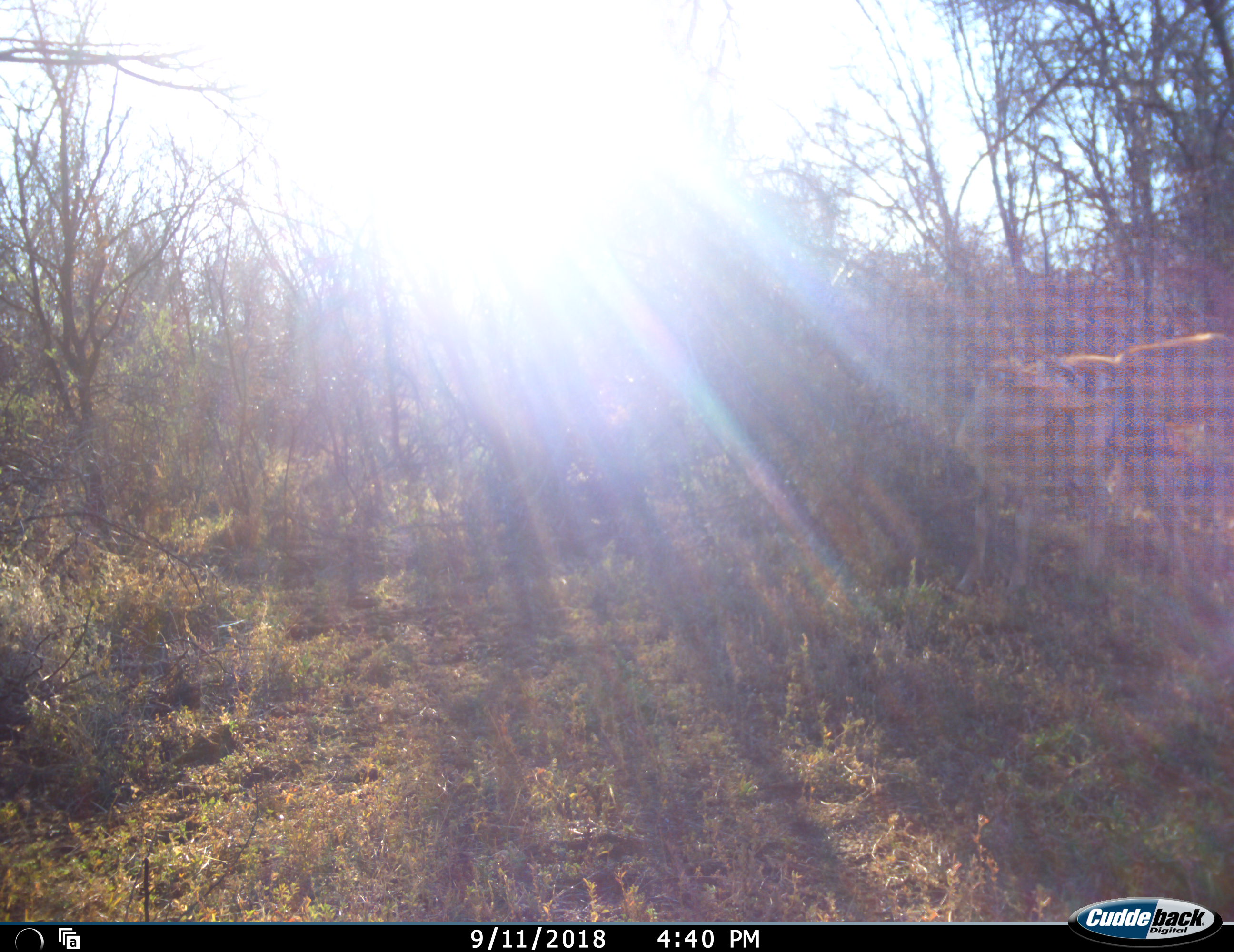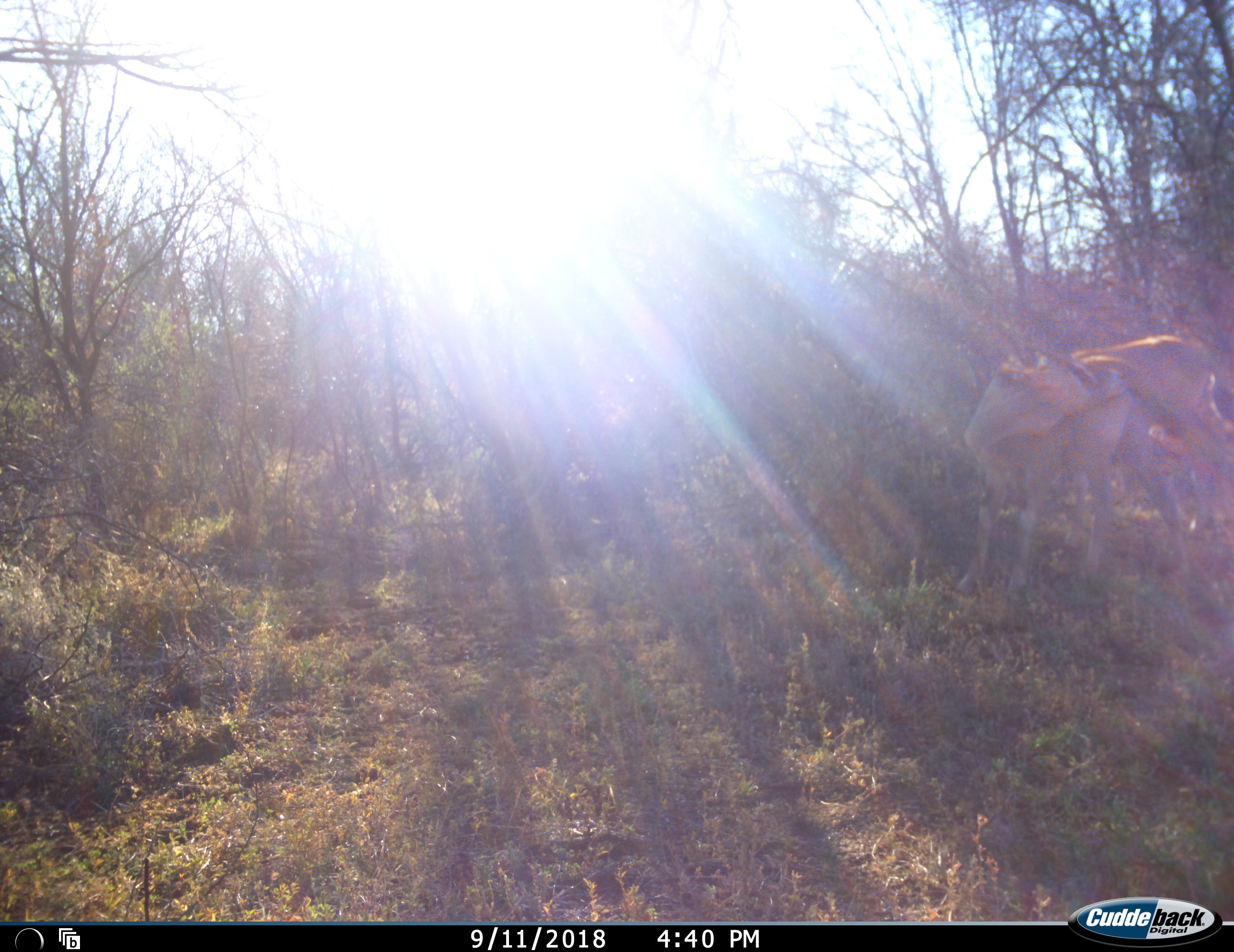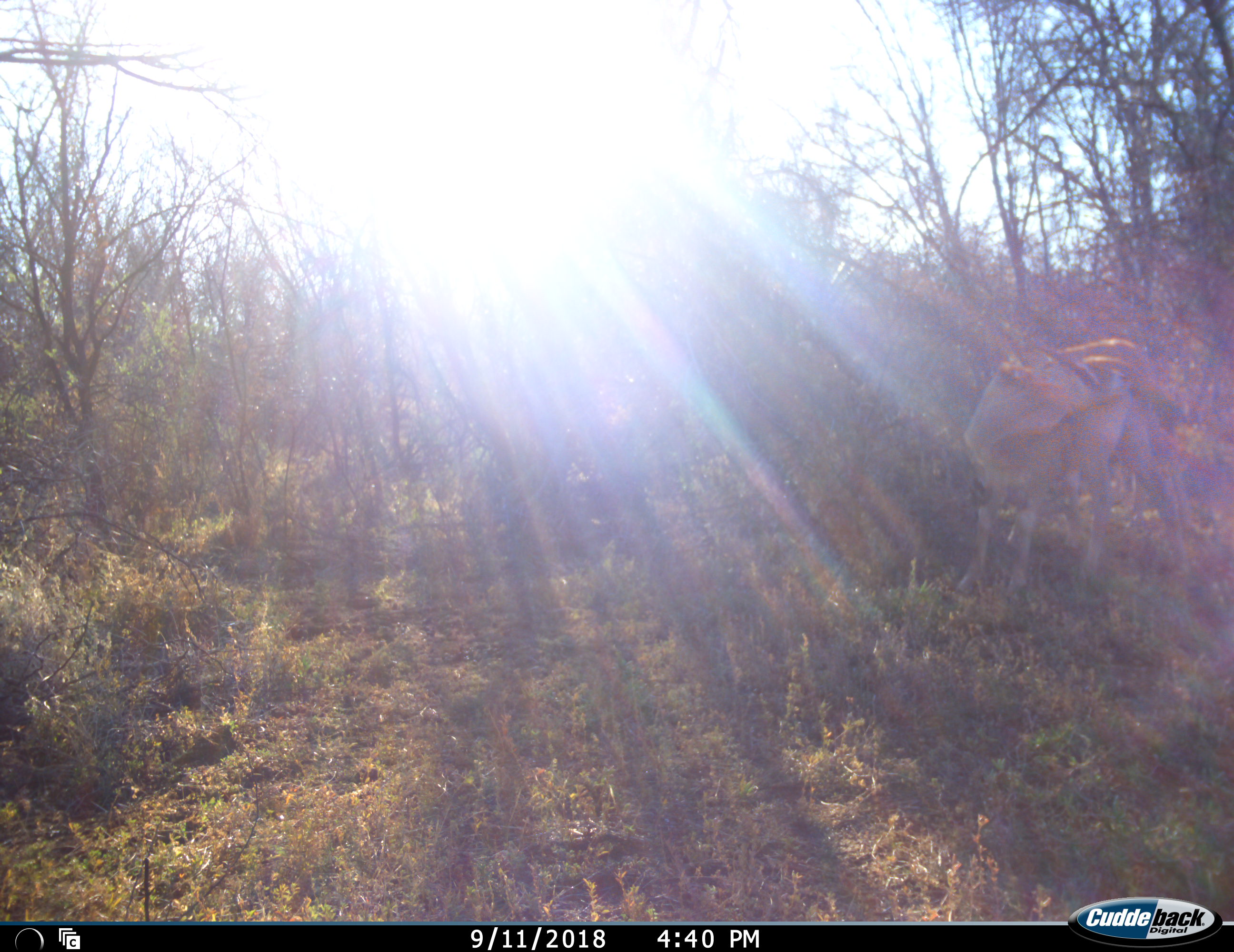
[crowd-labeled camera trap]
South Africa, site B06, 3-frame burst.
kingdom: Animalia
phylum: Chordata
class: Mammalia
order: Artiodactyla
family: Bovidae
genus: Antidorcas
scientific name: Antidorcas marsupialis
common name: springbok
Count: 2.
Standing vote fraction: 100%.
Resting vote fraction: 0%.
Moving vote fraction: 20%.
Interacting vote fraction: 0%.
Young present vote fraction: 0%.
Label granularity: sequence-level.